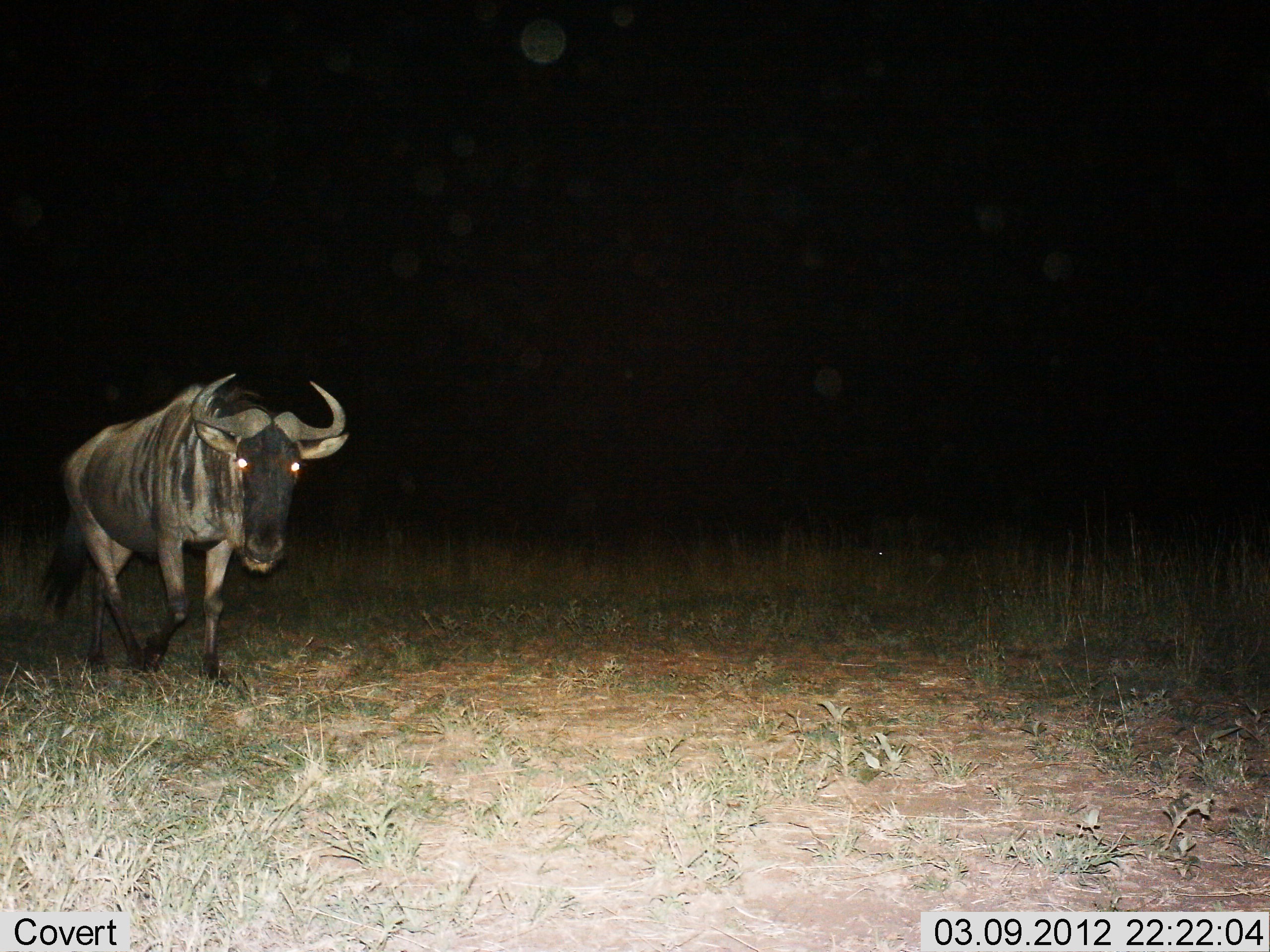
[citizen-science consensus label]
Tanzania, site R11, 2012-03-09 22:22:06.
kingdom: Animalia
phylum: Chordata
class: Mammalia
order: Artiodactyla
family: Bovidae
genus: Connochaetes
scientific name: Connochaetes taurinus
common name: blue wildebeest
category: wildebeest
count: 1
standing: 8%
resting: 0%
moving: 96%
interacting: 0%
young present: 0%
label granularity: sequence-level